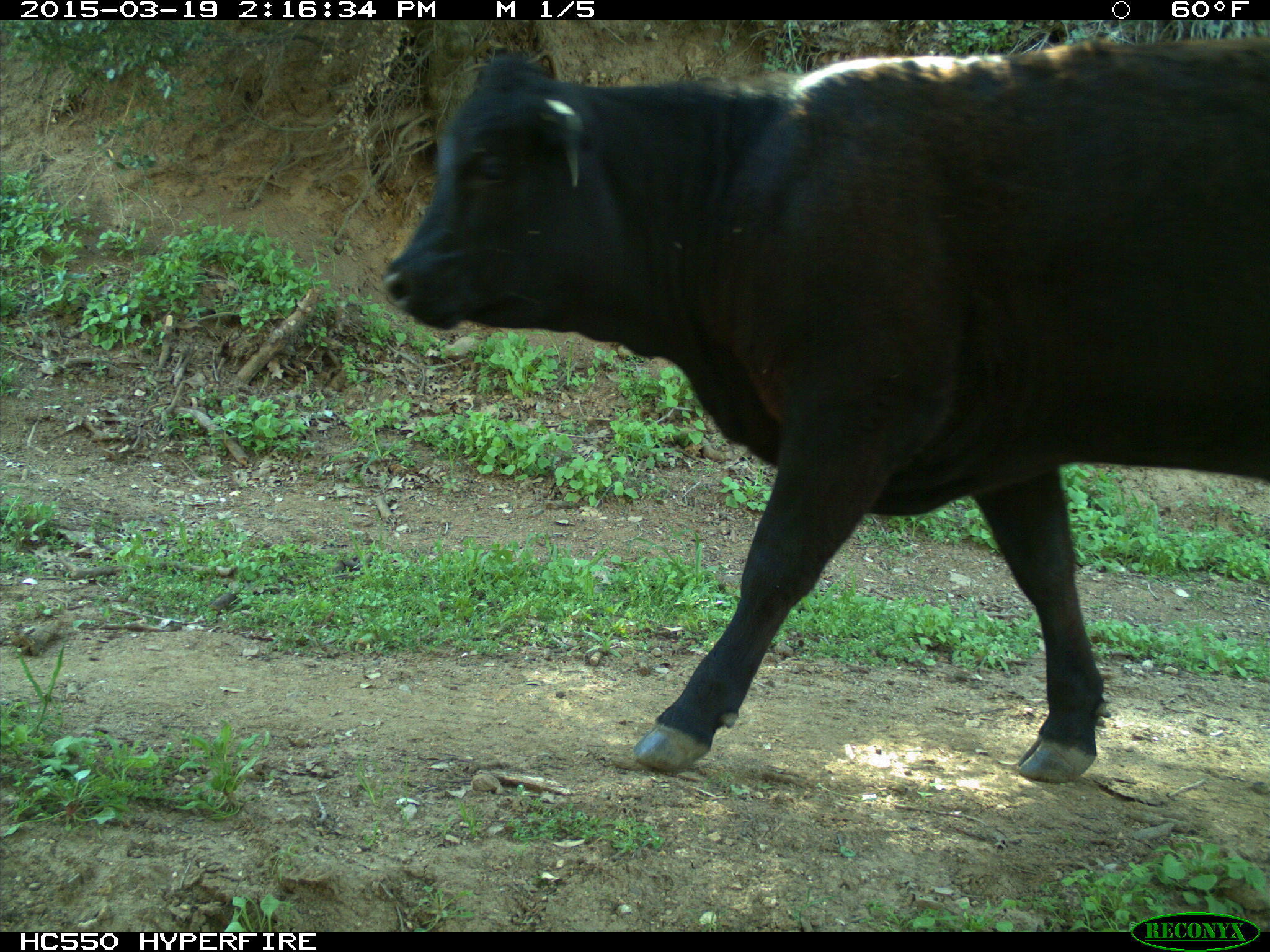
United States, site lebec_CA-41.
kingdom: Animalia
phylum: Chordata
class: Mammalia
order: Artiodactyla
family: Bovidae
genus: Bos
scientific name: Bos taurus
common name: domestic cow